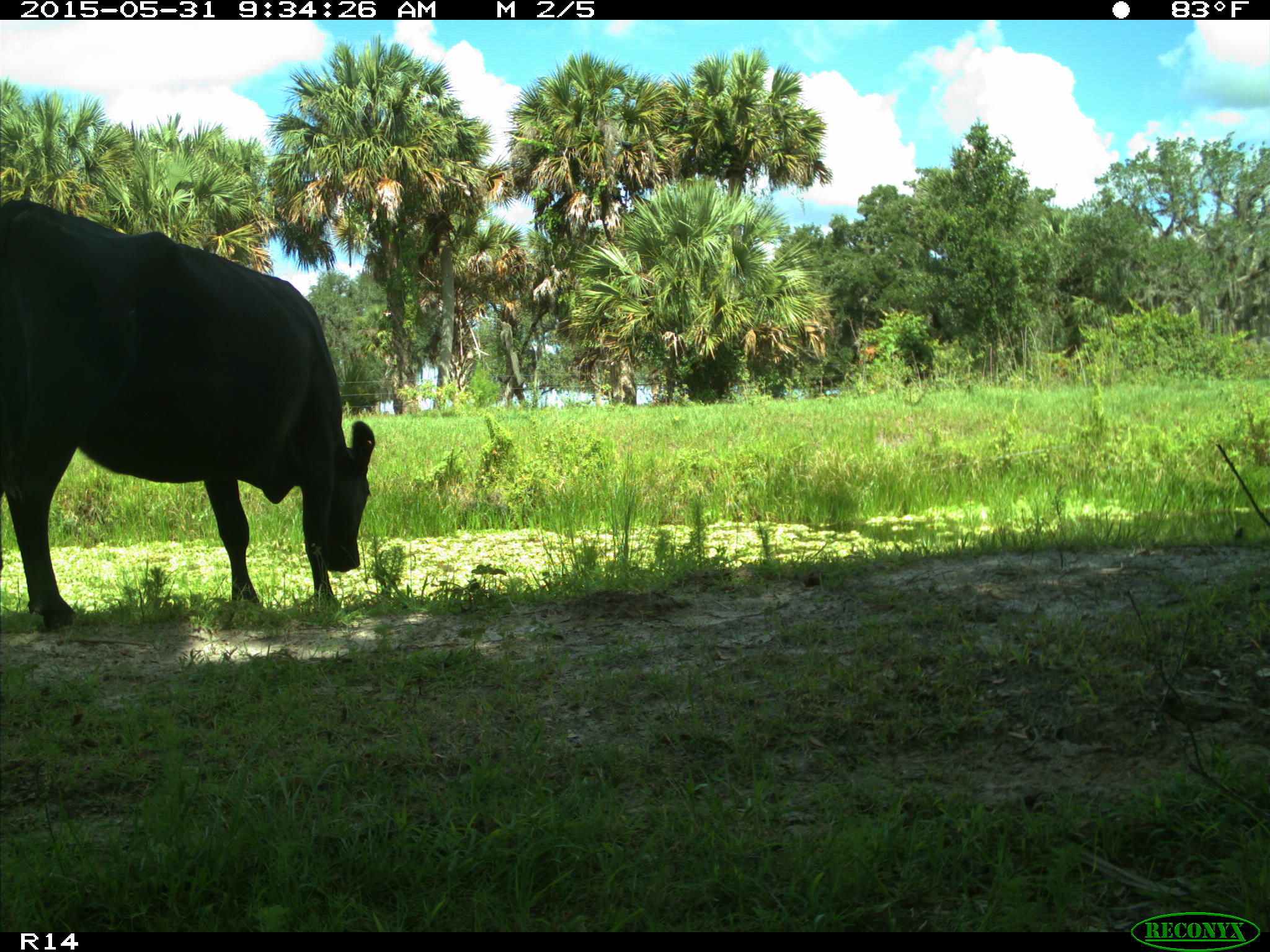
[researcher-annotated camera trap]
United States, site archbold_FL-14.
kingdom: Animalia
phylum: Chordata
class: Mammalia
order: Artiodactyla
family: Bovidae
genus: Bos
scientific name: Bos taurus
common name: domestic cow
Bos taurus (domestic cow).